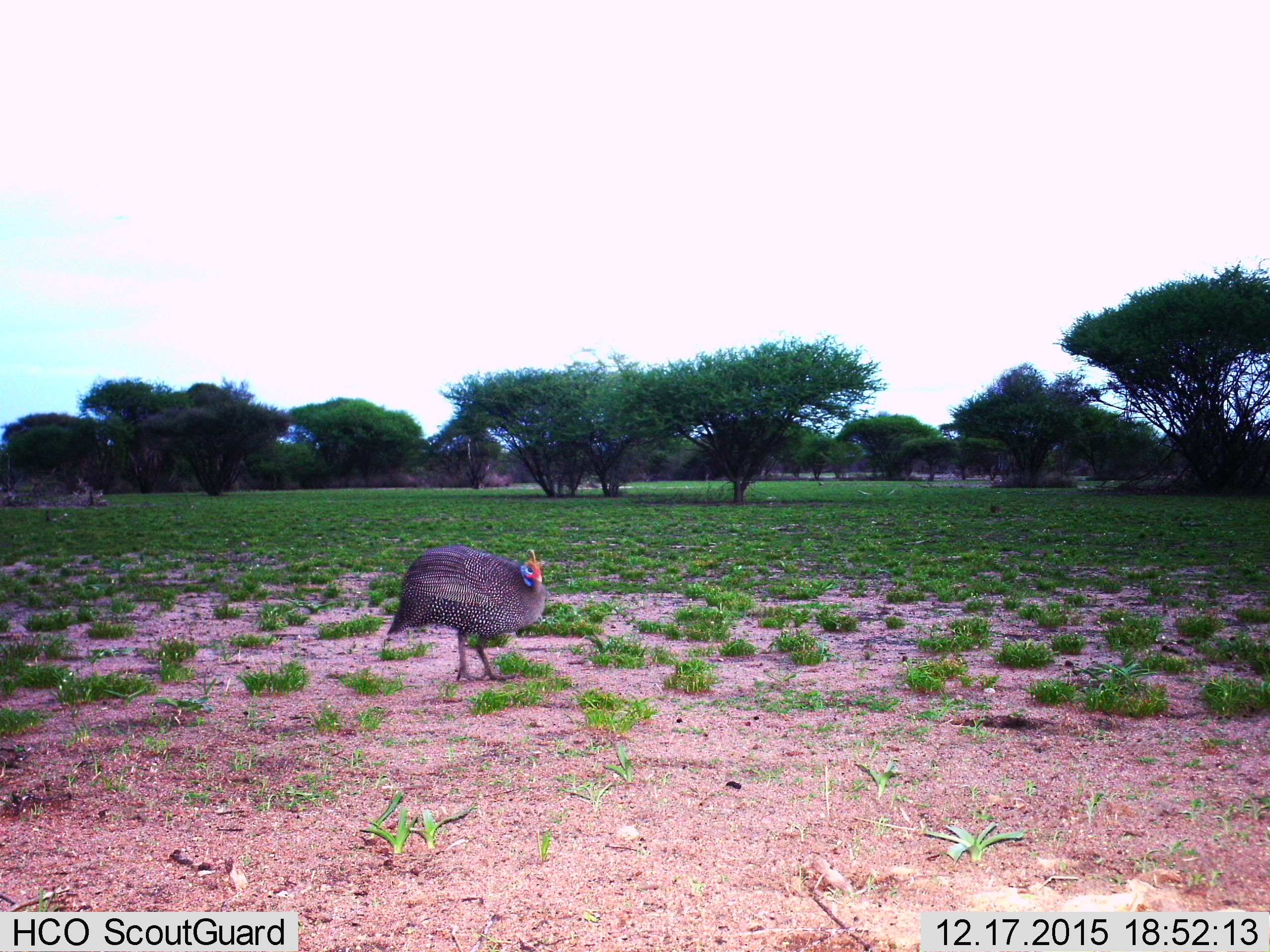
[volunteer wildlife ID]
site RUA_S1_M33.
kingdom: Animalia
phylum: Chordata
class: Aves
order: Galliformes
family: Numididae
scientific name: Numididae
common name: guineafowl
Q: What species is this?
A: Guineafowl (Numididae).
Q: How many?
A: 1.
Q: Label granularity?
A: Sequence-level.